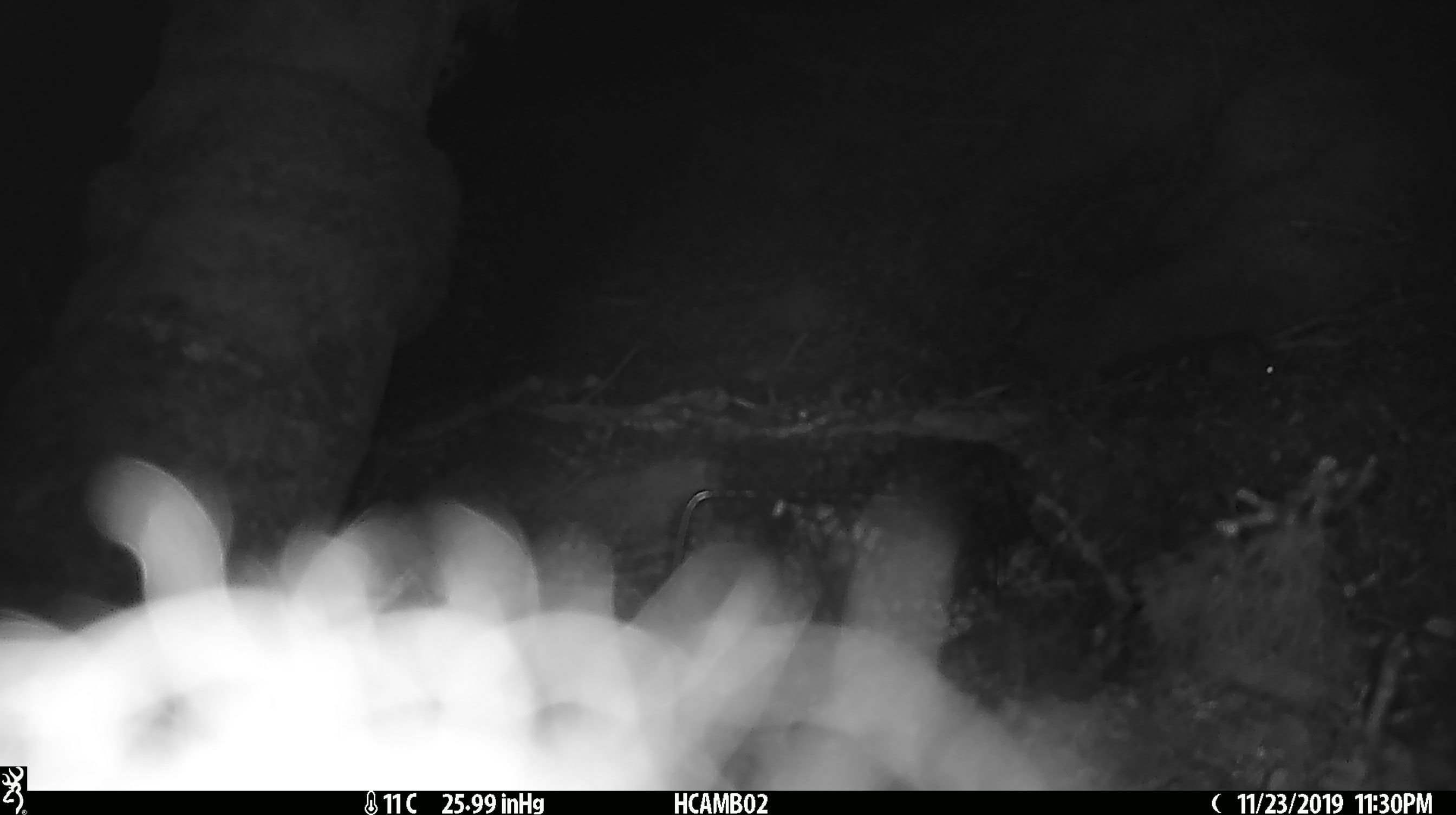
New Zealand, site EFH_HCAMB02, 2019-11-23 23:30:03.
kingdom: Animalia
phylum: Chordata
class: Mammalia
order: Rodentia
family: Muridae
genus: Mus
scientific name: Mus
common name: mouse